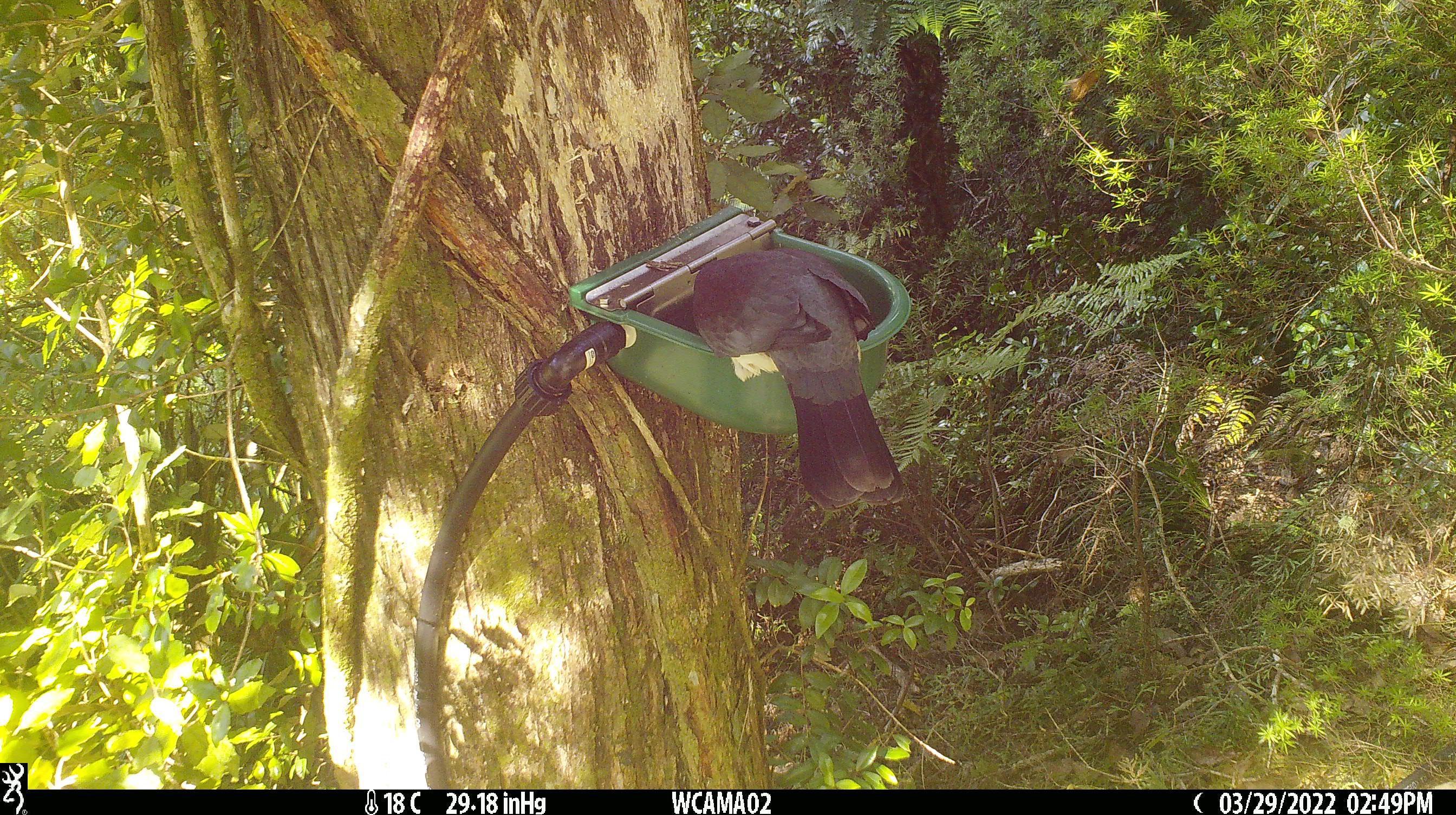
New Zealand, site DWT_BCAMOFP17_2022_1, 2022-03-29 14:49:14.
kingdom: Animalia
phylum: Chordata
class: Aves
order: Columbiformes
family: Columbidae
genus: Hemiphaga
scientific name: Hemiphaga novaeseelandiae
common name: new zealand pigeon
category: kereru